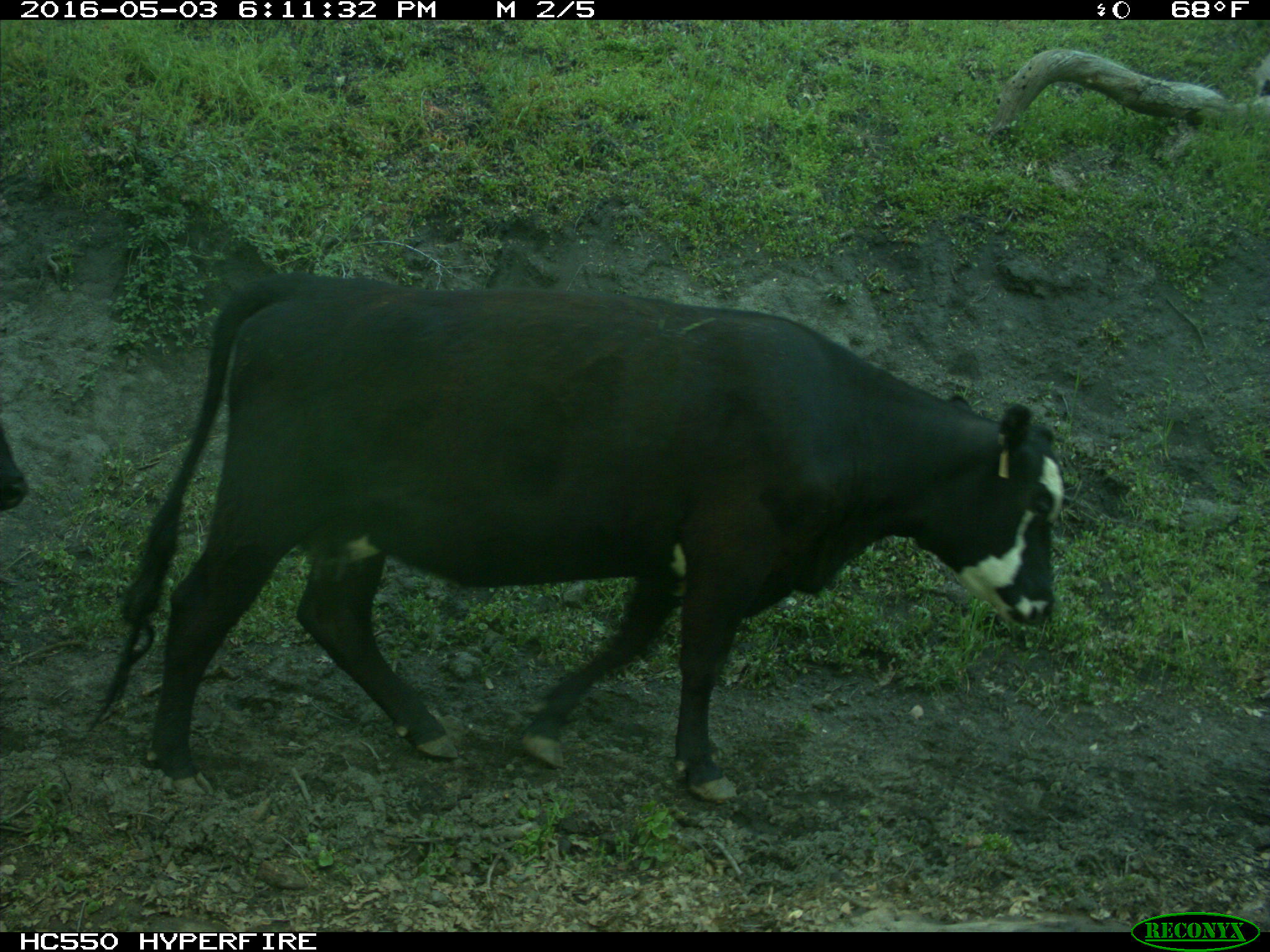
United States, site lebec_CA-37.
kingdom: Animalia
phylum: Chordata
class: Mammalia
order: Artiodactyla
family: Bovidae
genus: Bos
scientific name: Bos taurus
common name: domestic cow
Bos taurus (domestic cow).